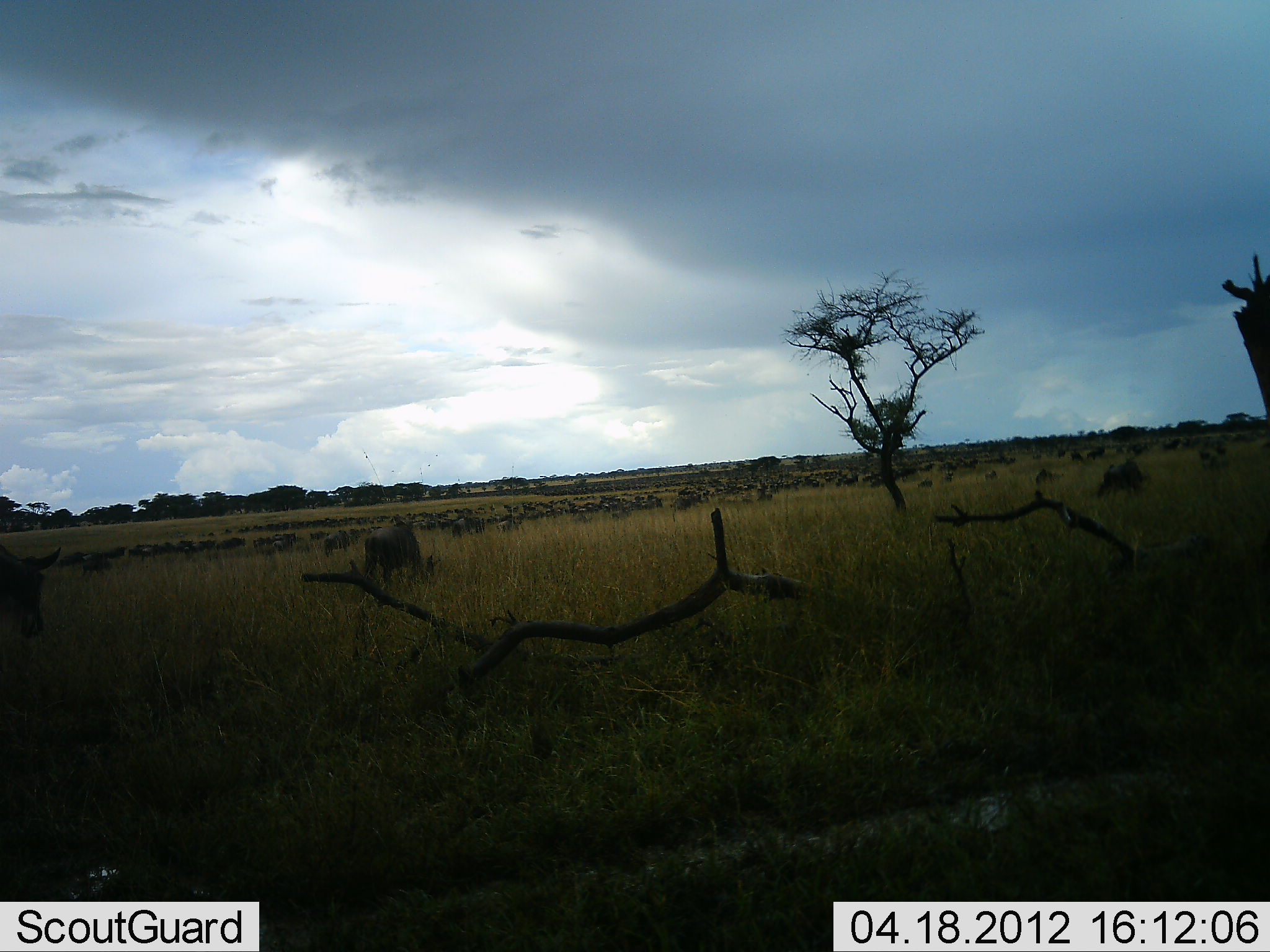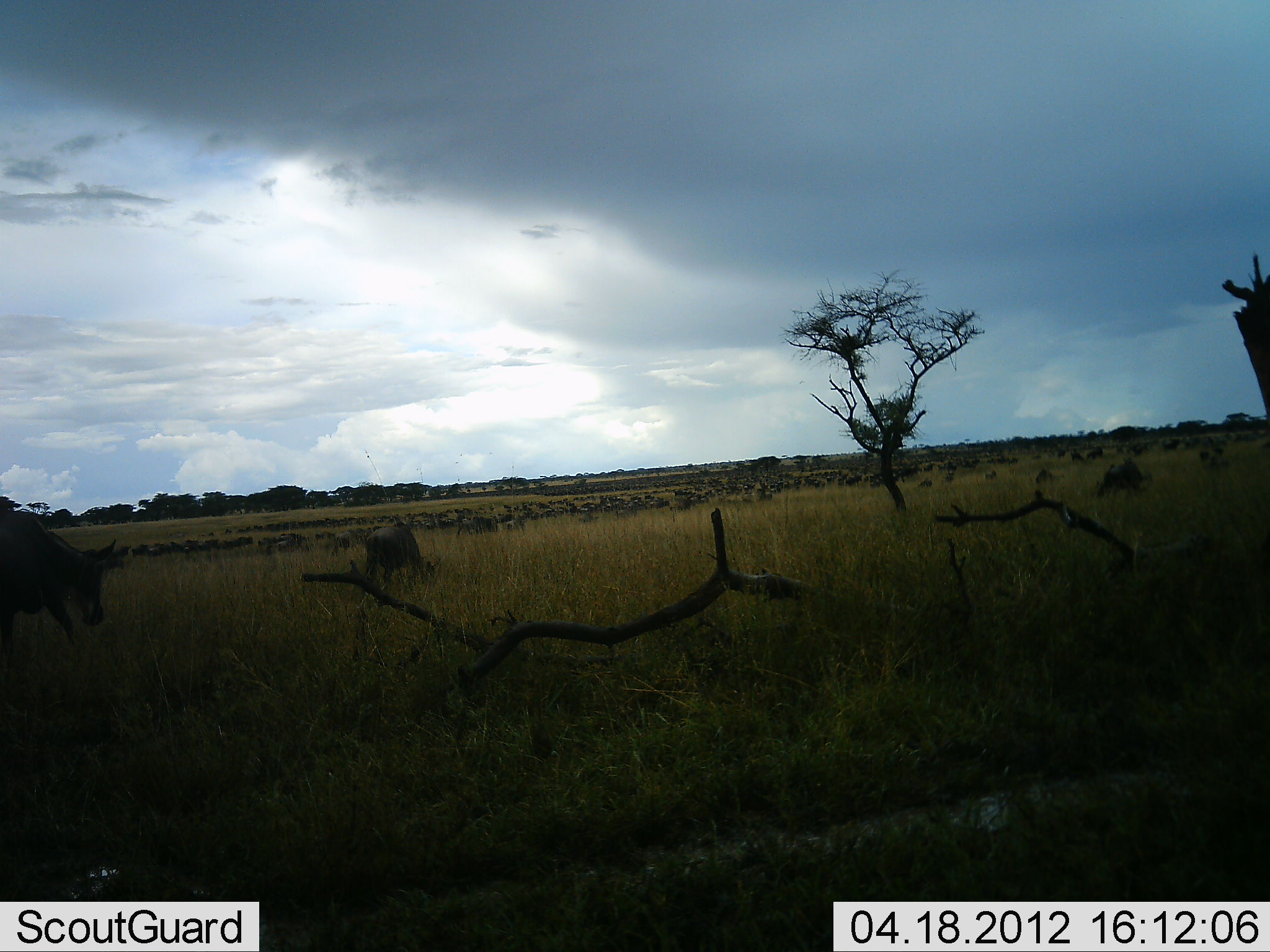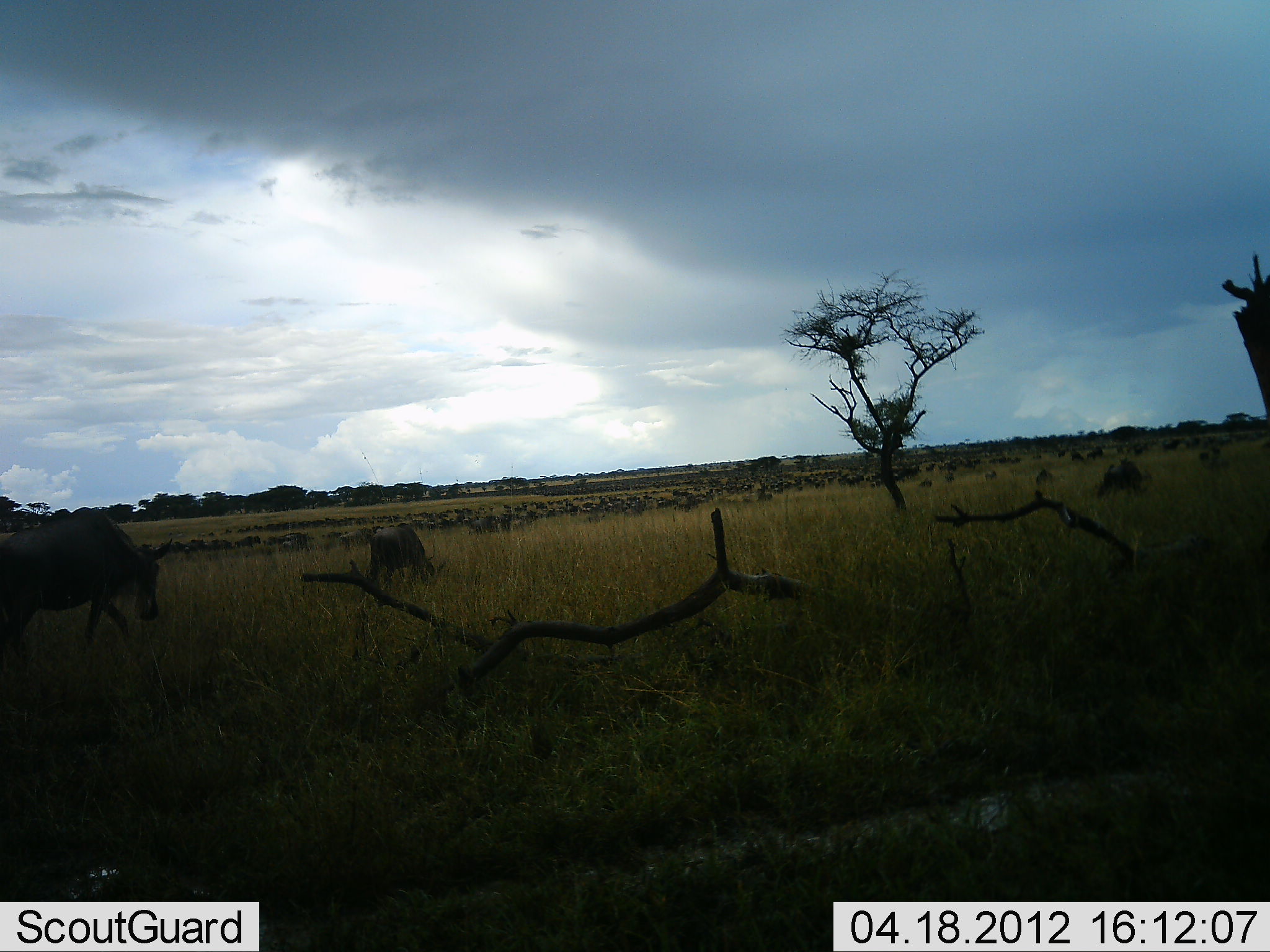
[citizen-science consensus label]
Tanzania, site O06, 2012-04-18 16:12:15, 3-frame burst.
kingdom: Animalia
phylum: Chordata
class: Mammalia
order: Artiodactyla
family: Bovidae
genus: Connochaetes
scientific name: Connochaetes taurinus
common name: blue wildebeest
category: wildebeest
Wildebeest (blue wildebeest) (Connochaetes taurinus), count 51+. Behavior (volunteer vote fractions): standing 30%, resting 4%, moving 78%, interacting 0%. Young present (vote fraction): 0%. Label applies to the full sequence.